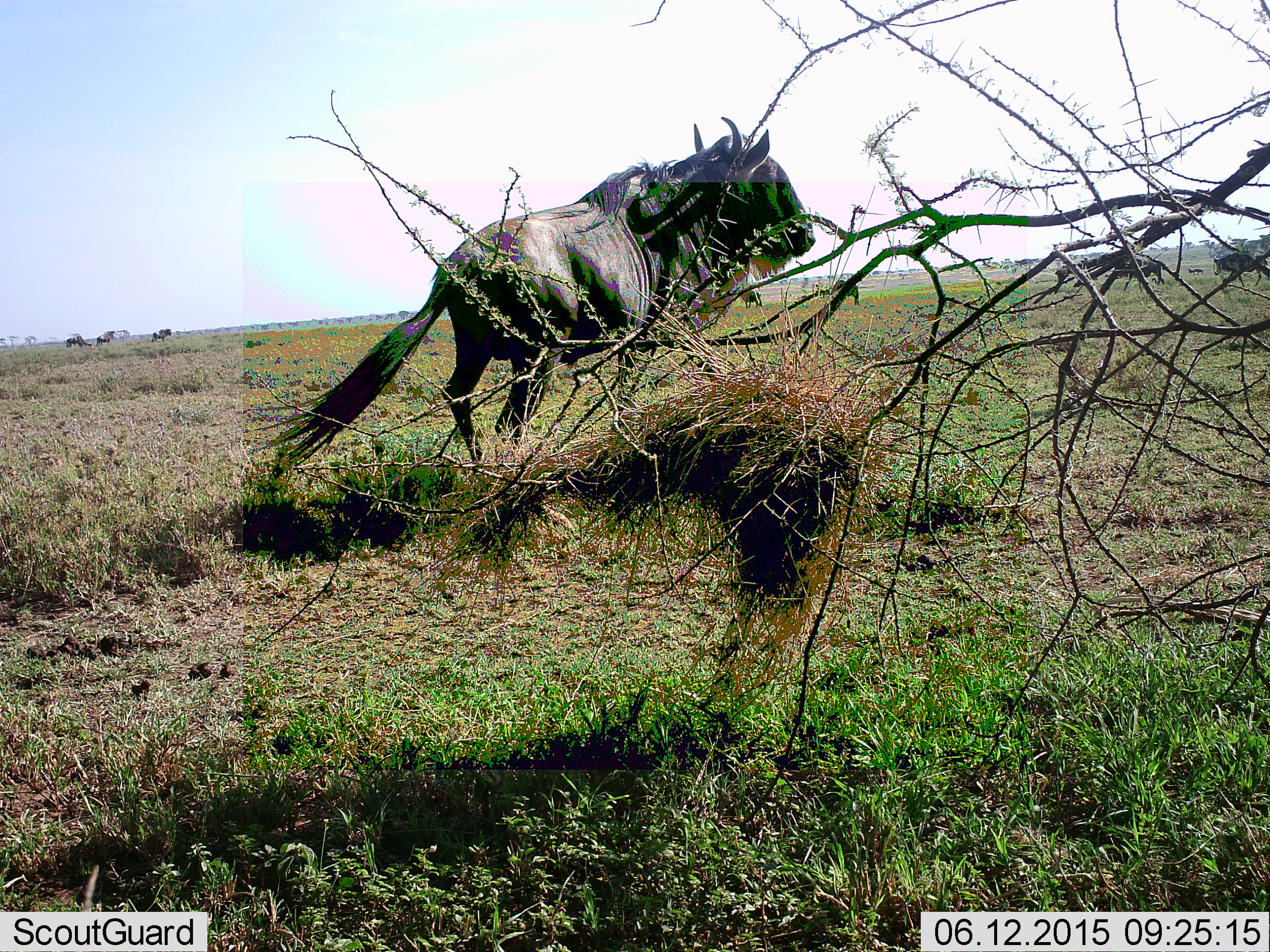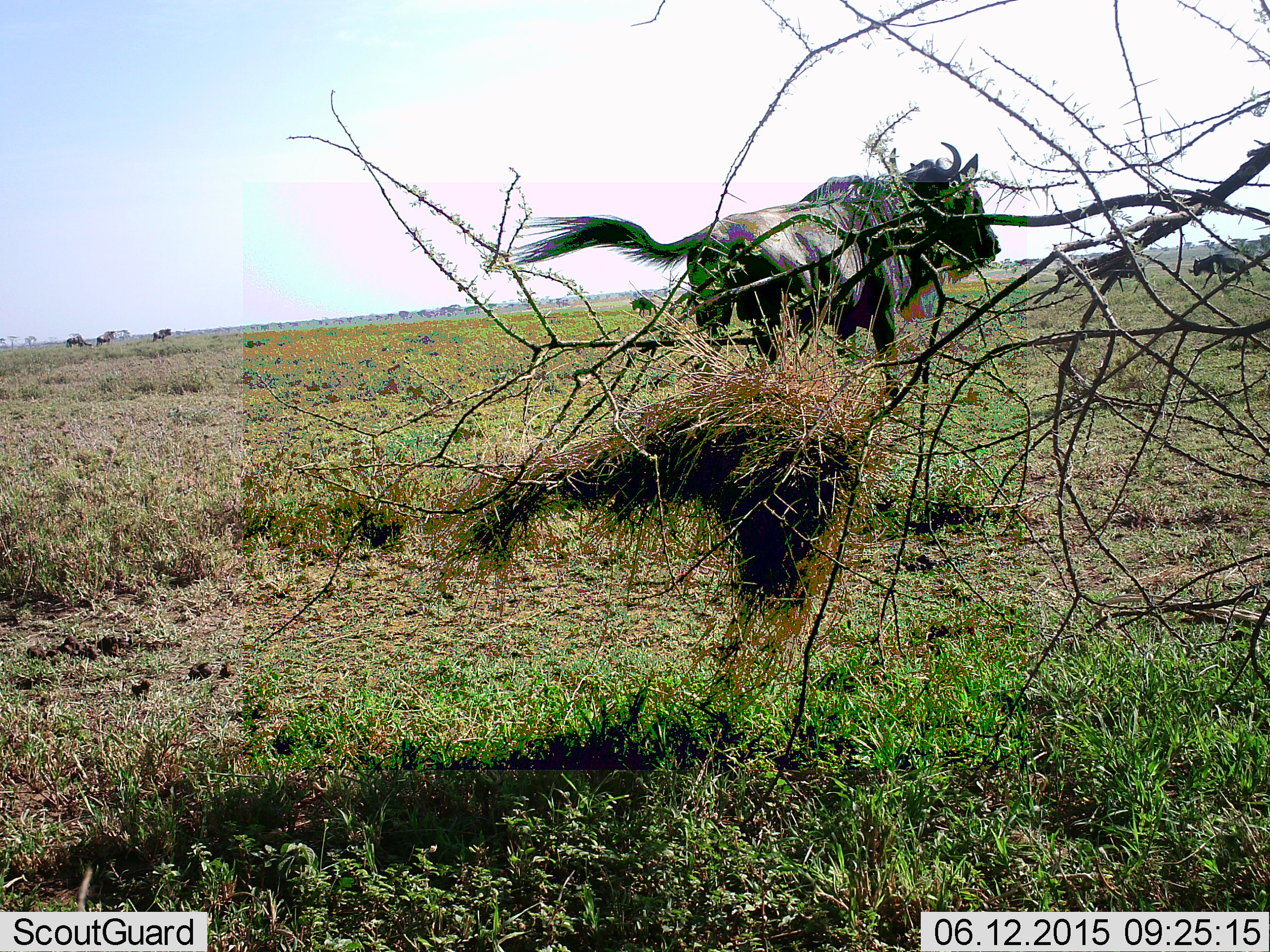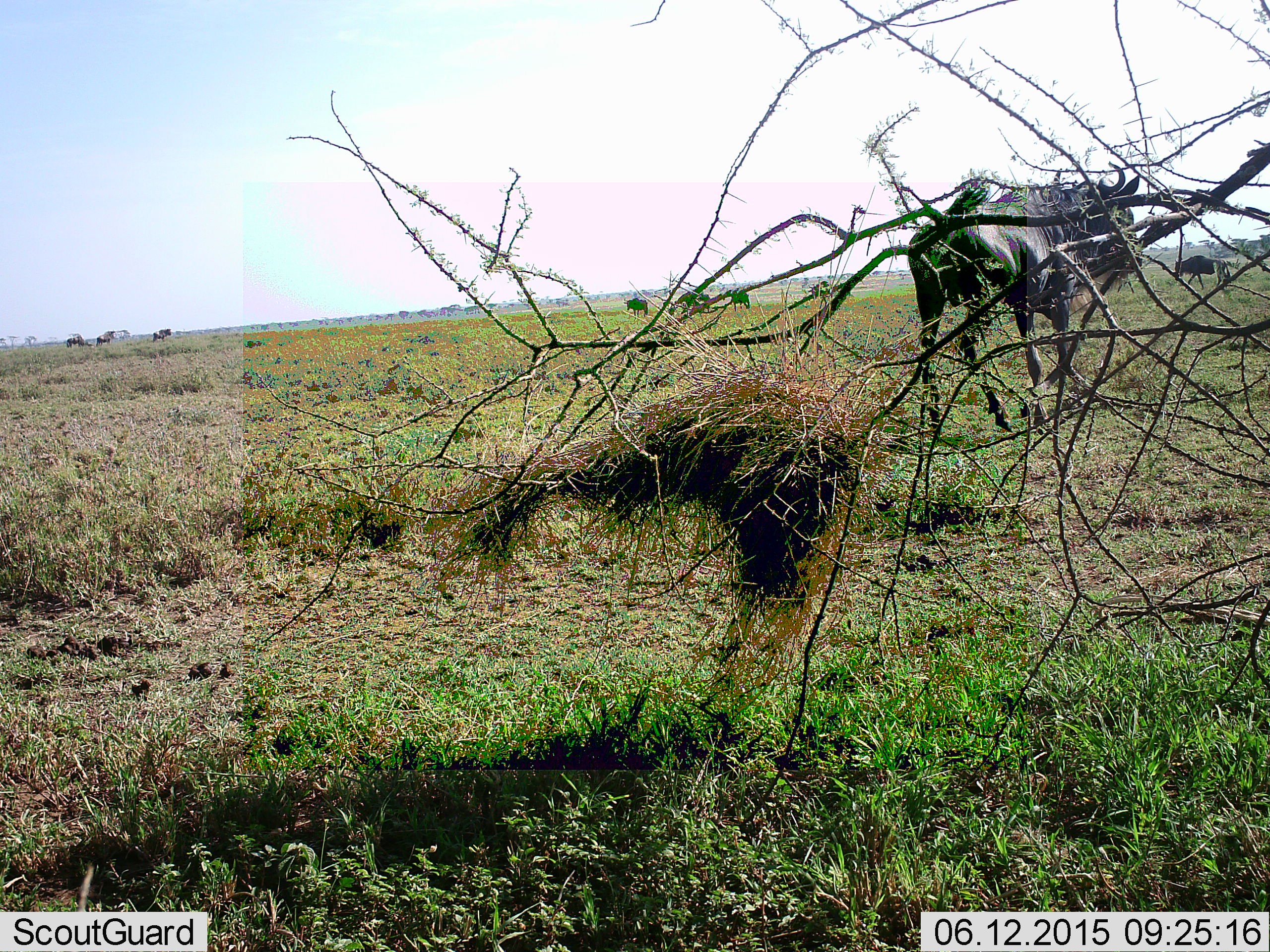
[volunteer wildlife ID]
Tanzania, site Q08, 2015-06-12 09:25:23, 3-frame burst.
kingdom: Animalia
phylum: Chordata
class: Mammalia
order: Artiodactyla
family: Bovidae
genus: Connochaetes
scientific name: Connochaetes taurinus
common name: blue wildebeest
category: wildebeest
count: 10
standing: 36%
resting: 0%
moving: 100%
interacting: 0%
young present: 0%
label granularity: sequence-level